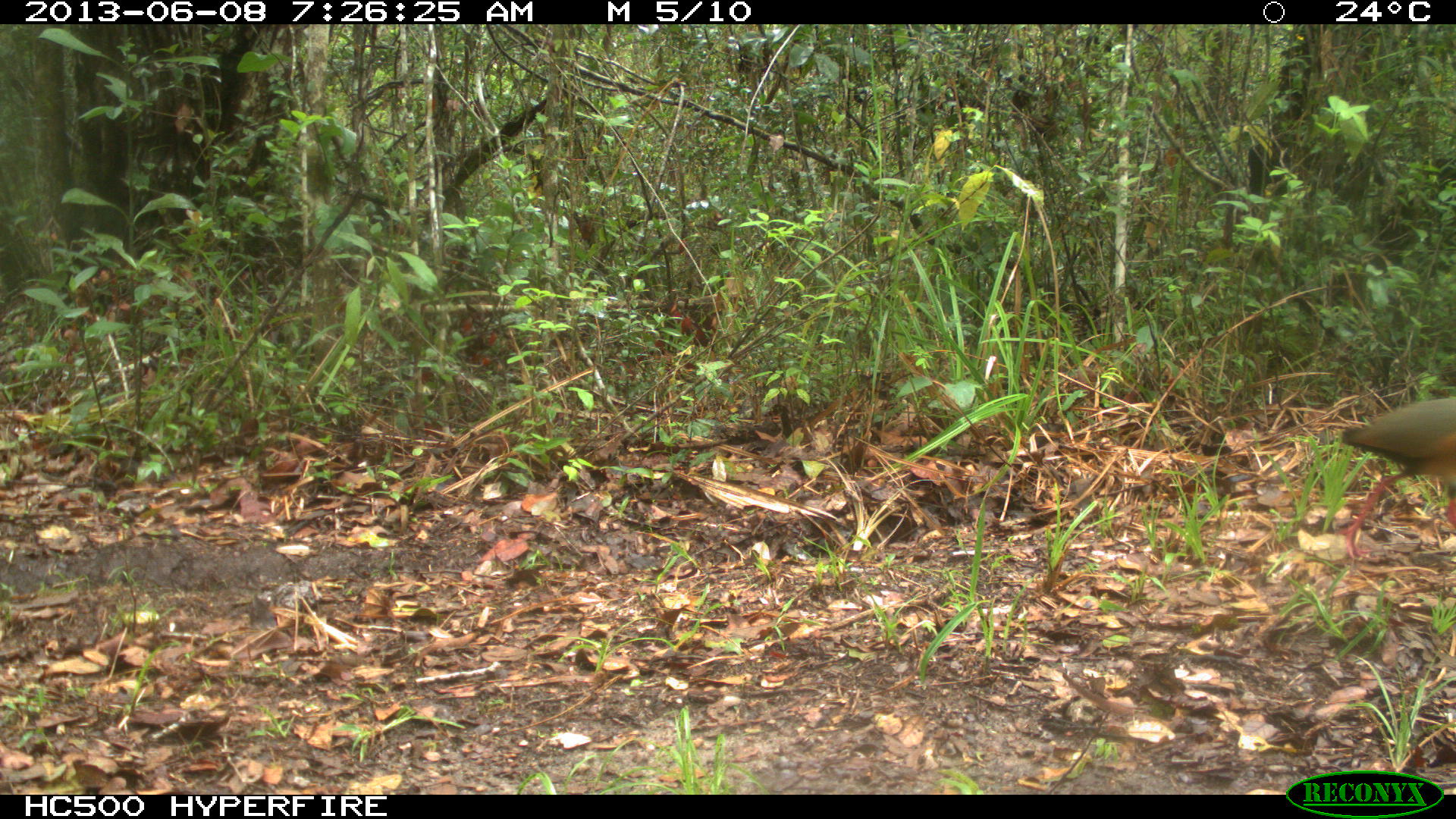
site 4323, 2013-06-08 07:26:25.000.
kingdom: Animalia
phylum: Chordata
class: Aves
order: Gruiformes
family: Rallidae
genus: Aramides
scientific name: Aramides cajaneus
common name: gray-necked wood-rail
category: aramides cajanea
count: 1